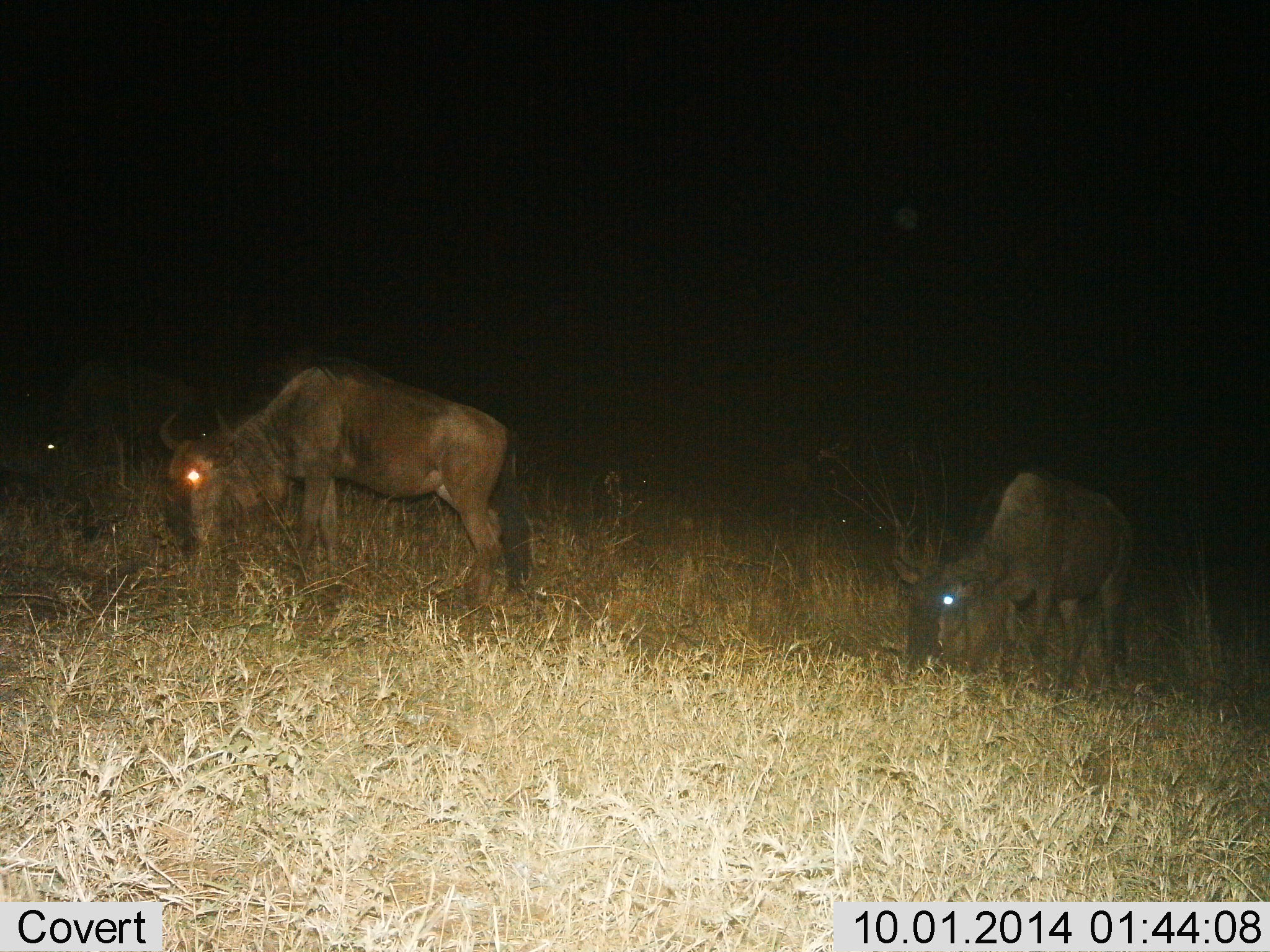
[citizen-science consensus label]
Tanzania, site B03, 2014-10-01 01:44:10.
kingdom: Animalia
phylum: Chordata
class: Mammalia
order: Artiodactyla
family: Bovidae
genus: Connochaetes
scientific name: Connochaetes taurinus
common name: blue wildebeest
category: wildebeest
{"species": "wildebeest (blue wildebeest) (Connochaetes taurinus)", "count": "3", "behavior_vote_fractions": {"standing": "30%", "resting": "0%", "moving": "0%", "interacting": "0%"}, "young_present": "0%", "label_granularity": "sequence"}